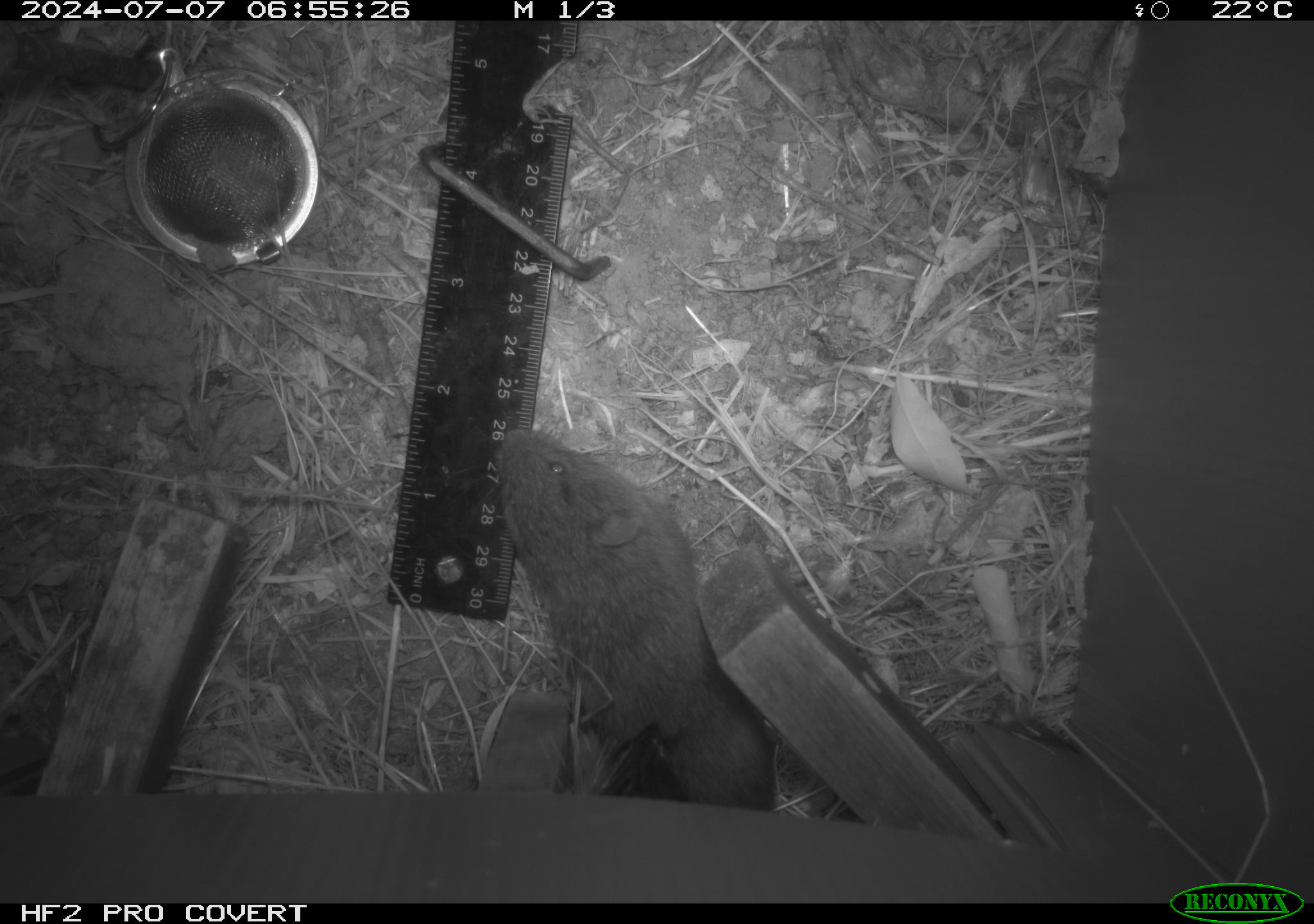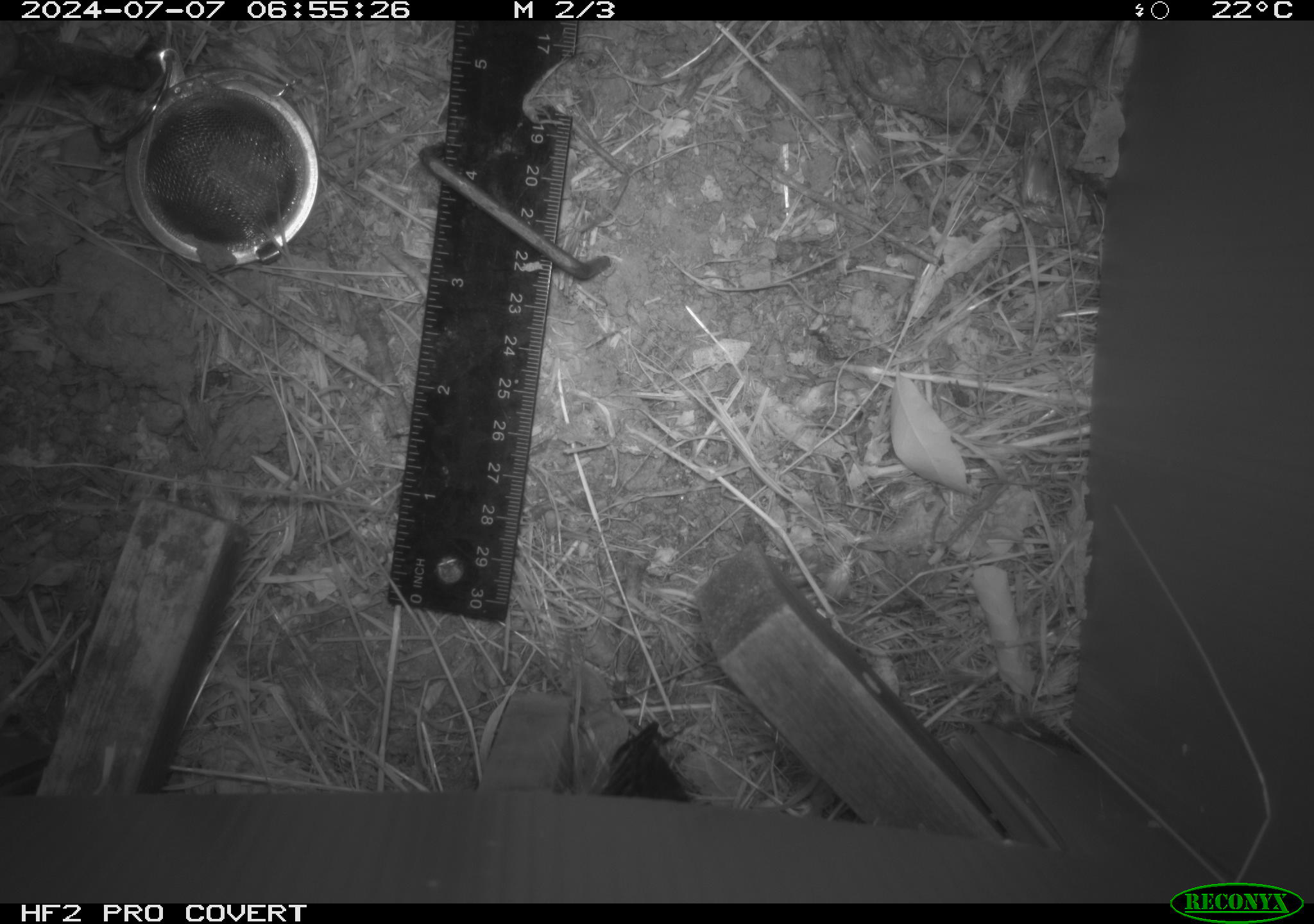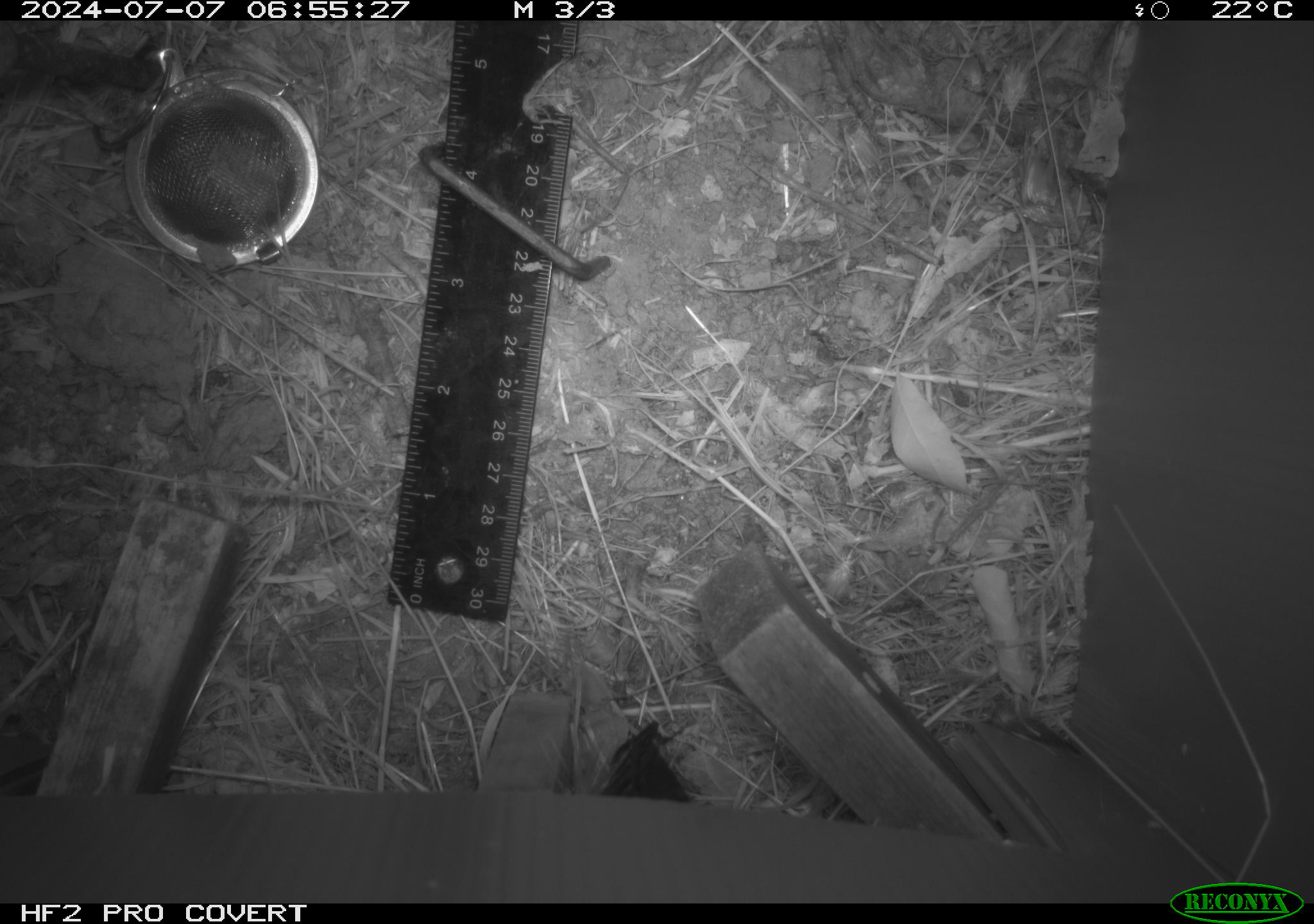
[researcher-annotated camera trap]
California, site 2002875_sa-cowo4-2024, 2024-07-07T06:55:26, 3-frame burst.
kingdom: Animalia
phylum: Chordata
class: Mammalia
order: Rodentia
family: Cricetidae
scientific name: Arvicolinae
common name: voles, lemmings, and muskrats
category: arvicolinae subfamily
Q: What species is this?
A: Arvicolinae subfamily (voles, lemmings, and muskrats) (Arvicolinae).